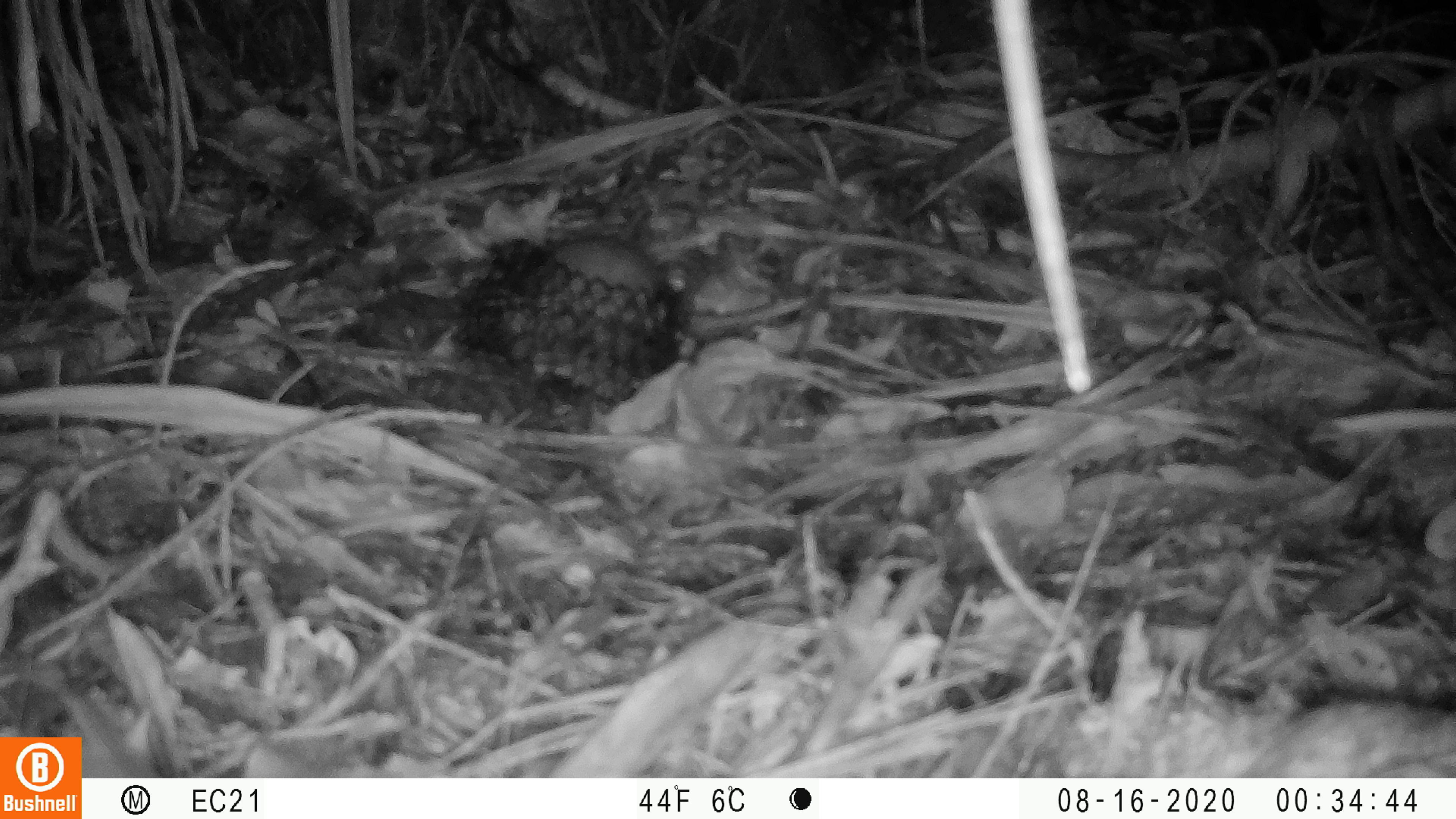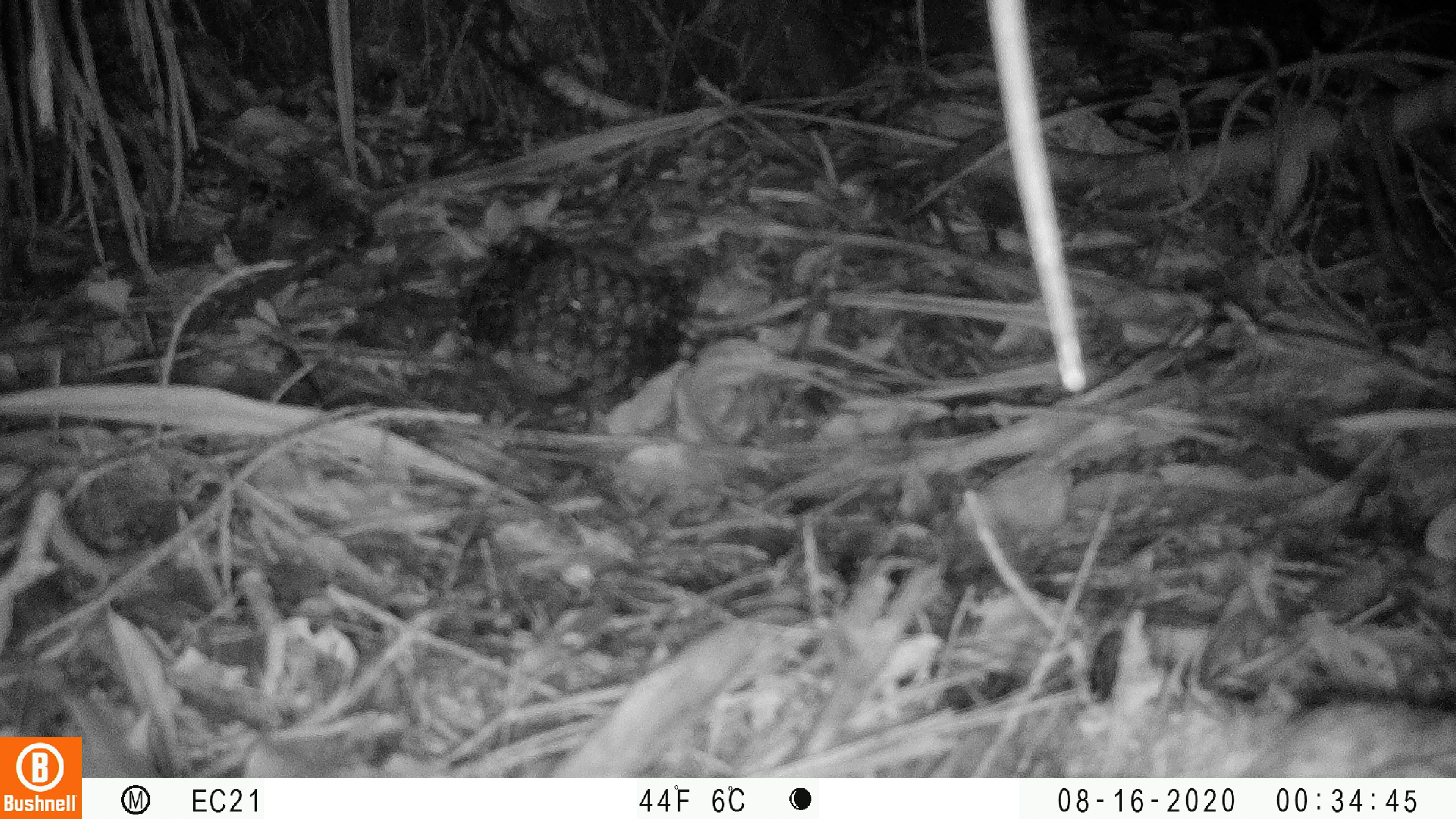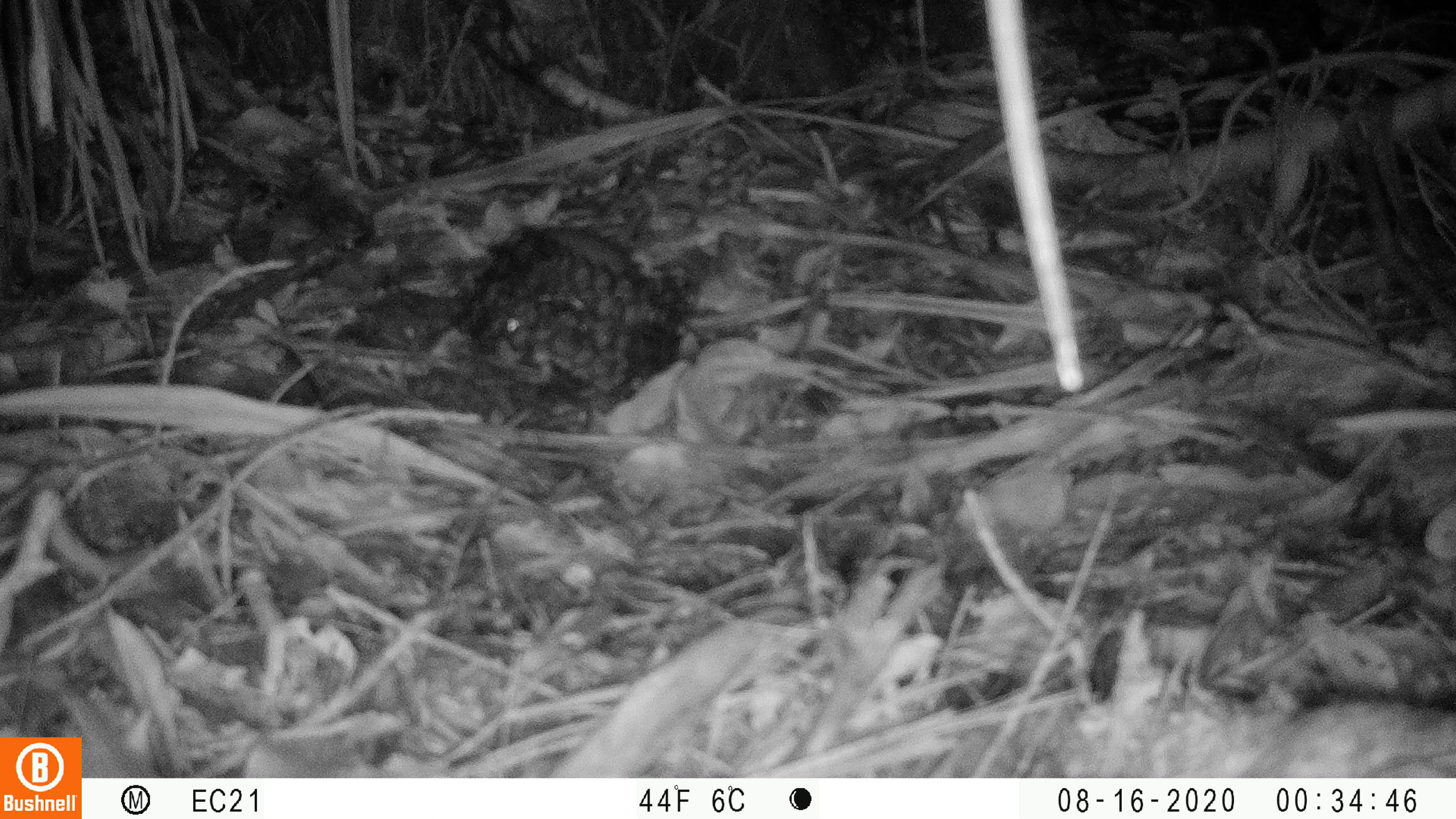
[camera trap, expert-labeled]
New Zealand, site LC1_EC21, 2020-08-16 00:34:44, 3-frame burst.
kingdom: Animalia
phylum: Chordata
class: Mammalia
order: Rodentia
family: Muridae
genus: Rattus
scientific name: Rattus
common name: rat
Rat (Rattus).